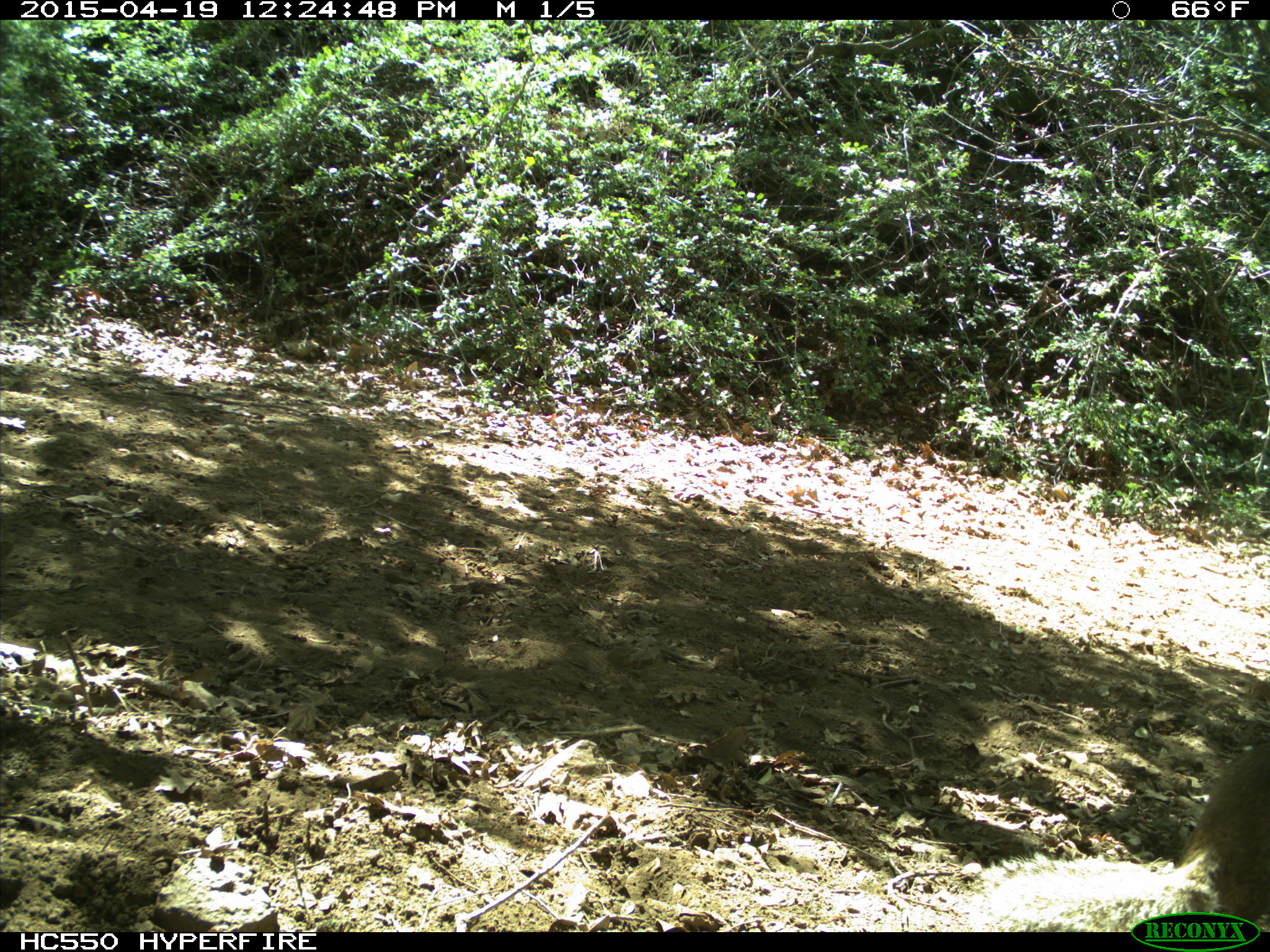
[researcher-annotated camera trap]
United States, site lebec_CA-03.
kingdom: Animalia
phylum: Chordata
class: Mammalia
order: Rodentia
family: Sciuridae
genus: Otospermophilus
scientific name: Otospermophilus beecheyi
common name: california ground squirrel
Otospermophilus beecheyi (california ground squirrel).